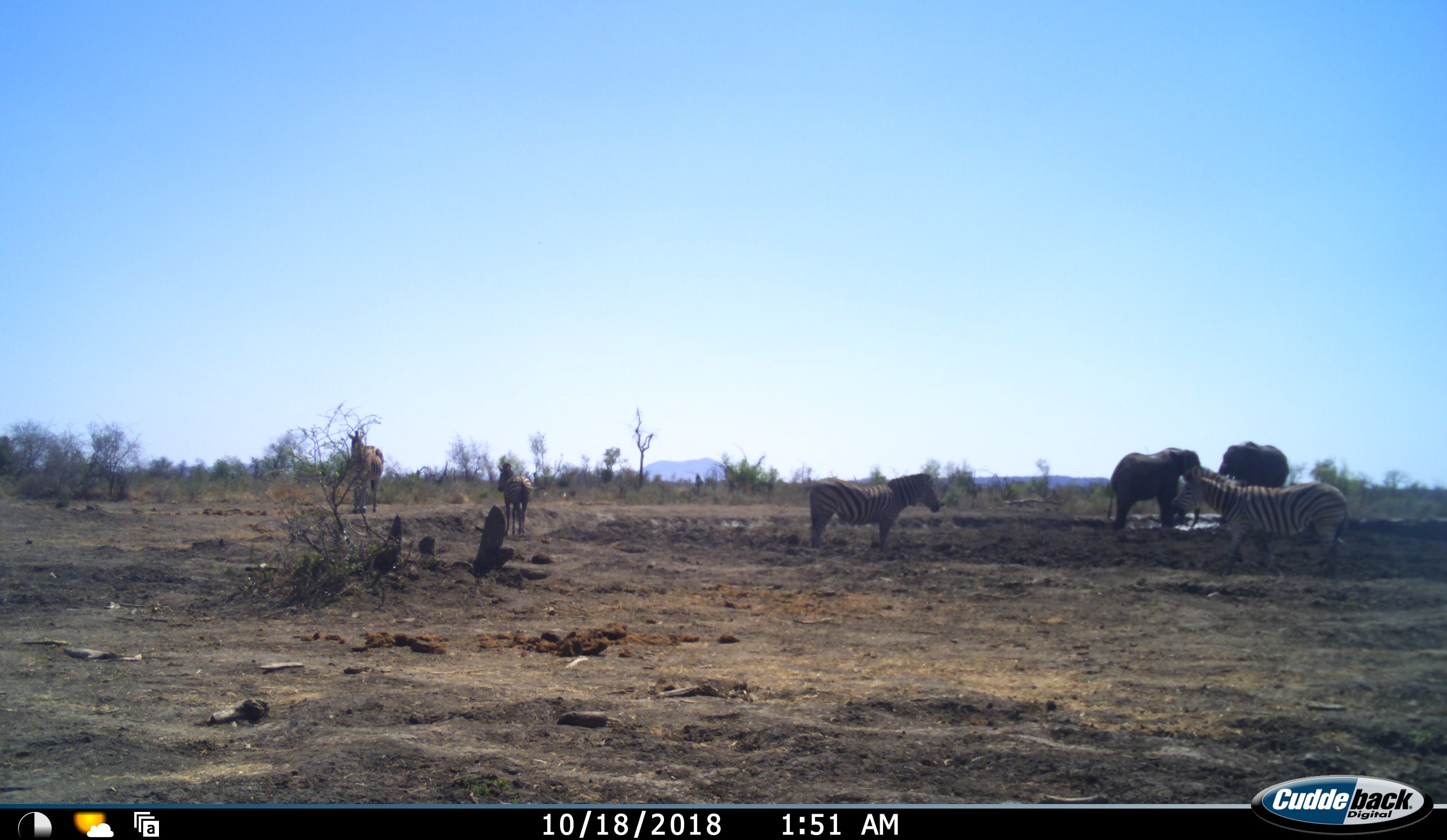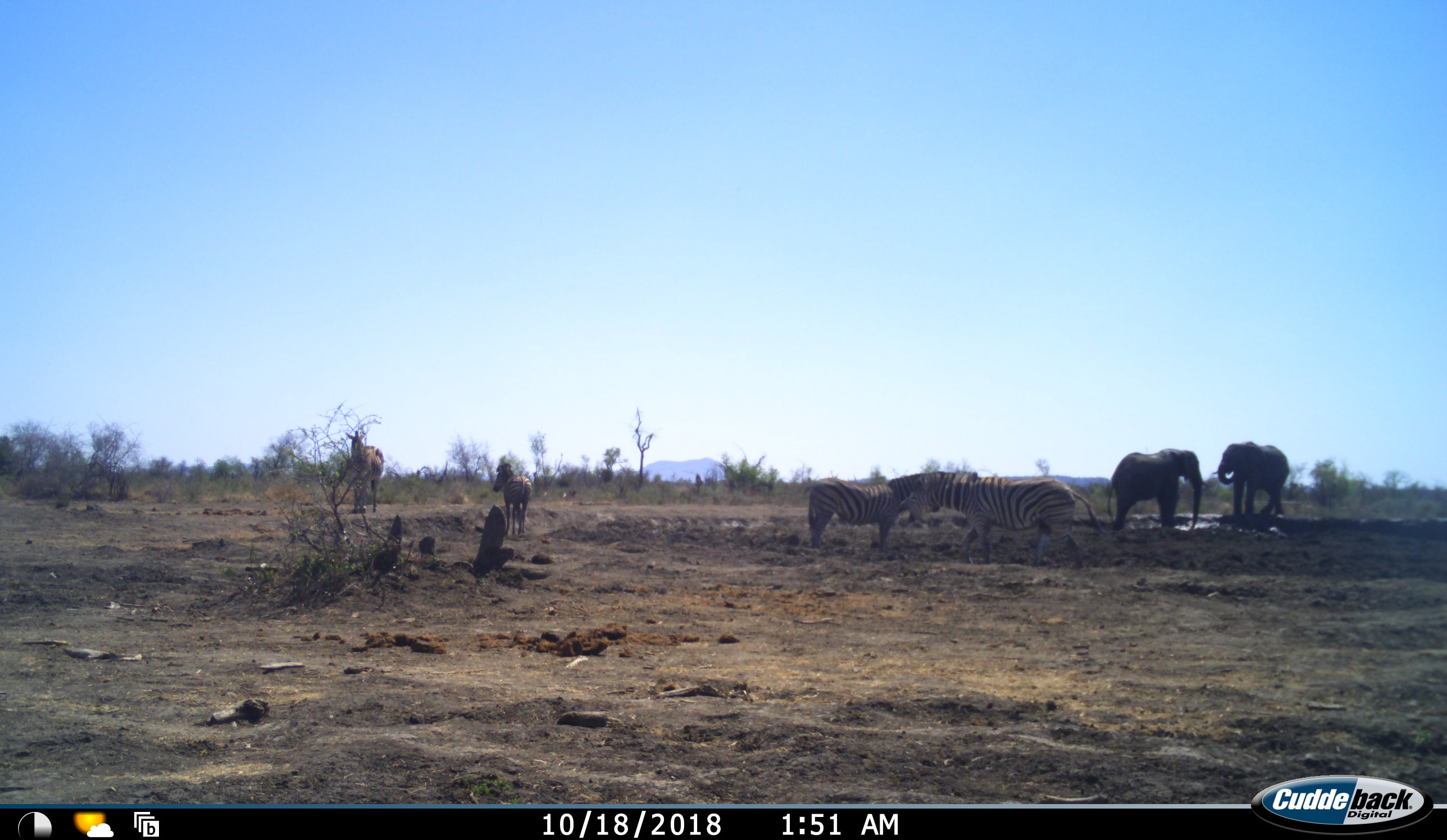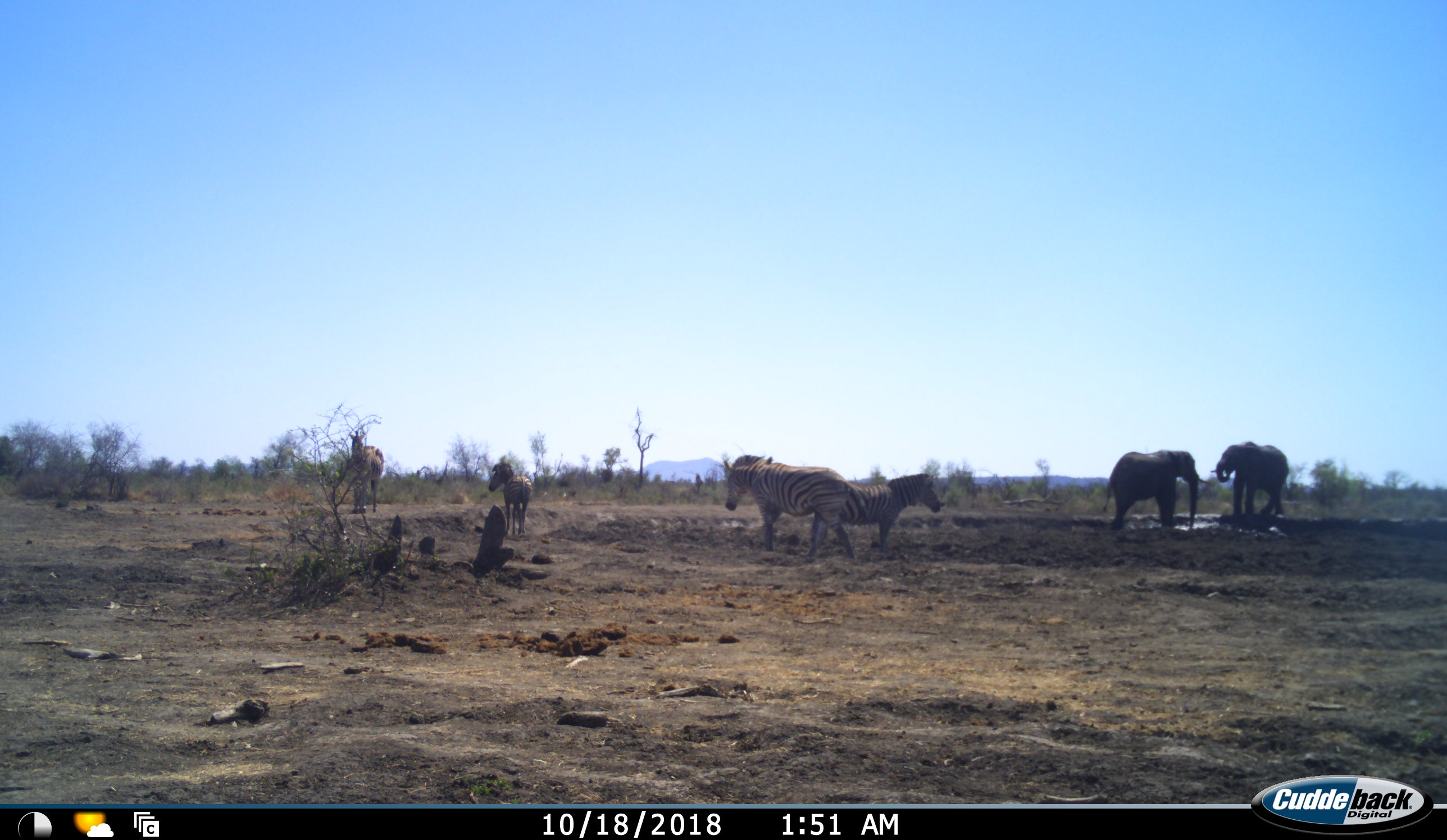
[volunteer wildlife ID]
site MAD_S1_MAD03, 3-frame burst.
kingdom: Animalia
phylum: Chordata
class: Mammalia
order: Proboscidea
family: Elephantidae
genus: Loxodonta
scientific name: Loxodonta africana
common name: african bush elephant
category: elephant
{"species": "elephant (african bush elephant) (Loxodonta africana)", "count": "2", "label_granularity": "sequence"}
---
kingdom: Animalia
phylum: Chordata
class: Mammalia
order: Perissodactyla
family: Equidae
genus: Equus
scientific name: Equus quagga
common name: plains zebra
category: zebraplains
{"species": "zebraplains (plains zebra) (Equus quagga)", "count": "4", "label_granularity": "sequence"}